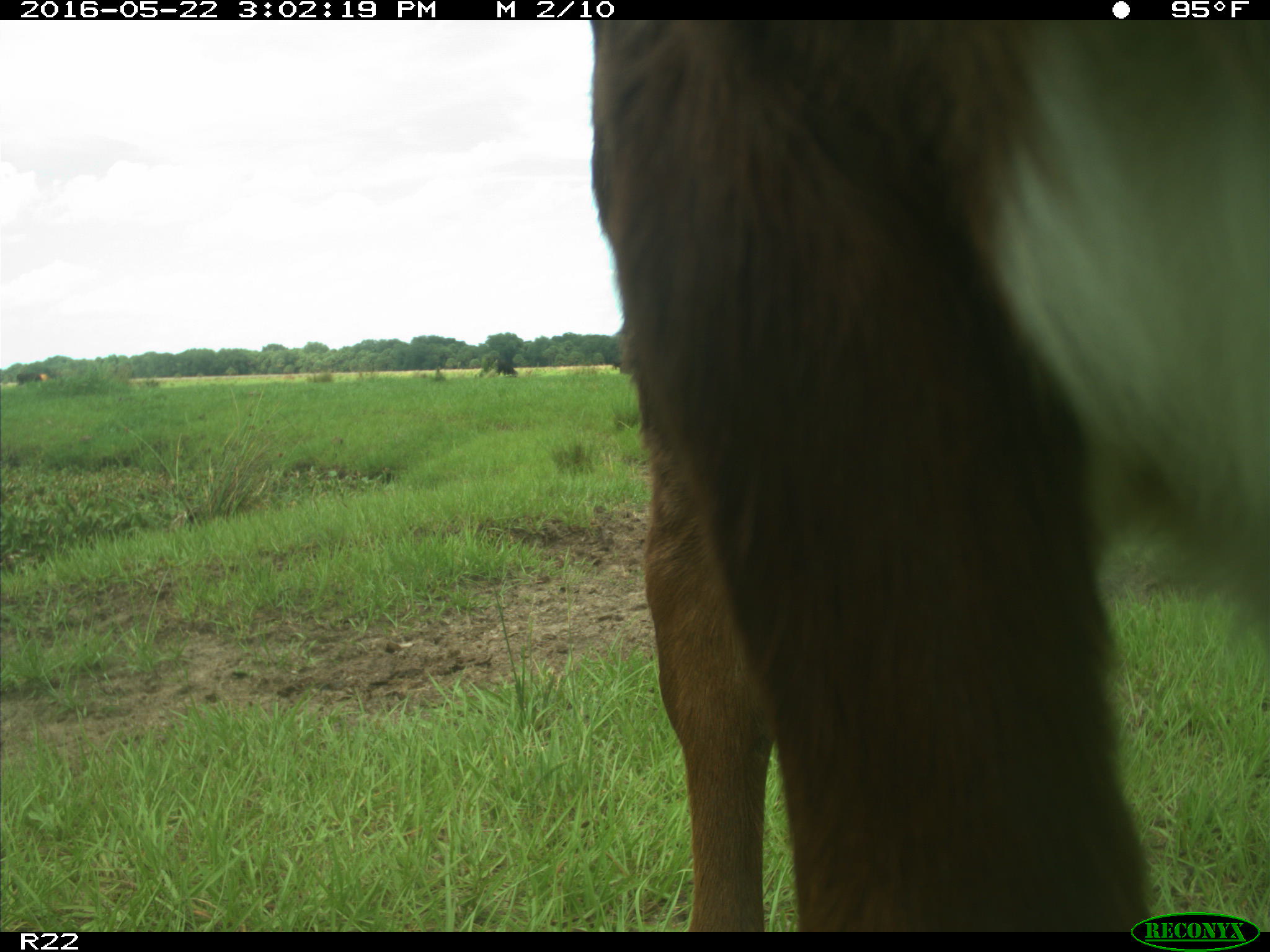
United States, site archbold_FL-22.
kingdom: Animalia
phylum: Chordata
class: Mammalia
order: Artiodactyla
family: Bovidae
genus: Bos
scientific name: Bos taurus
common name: domestic cow